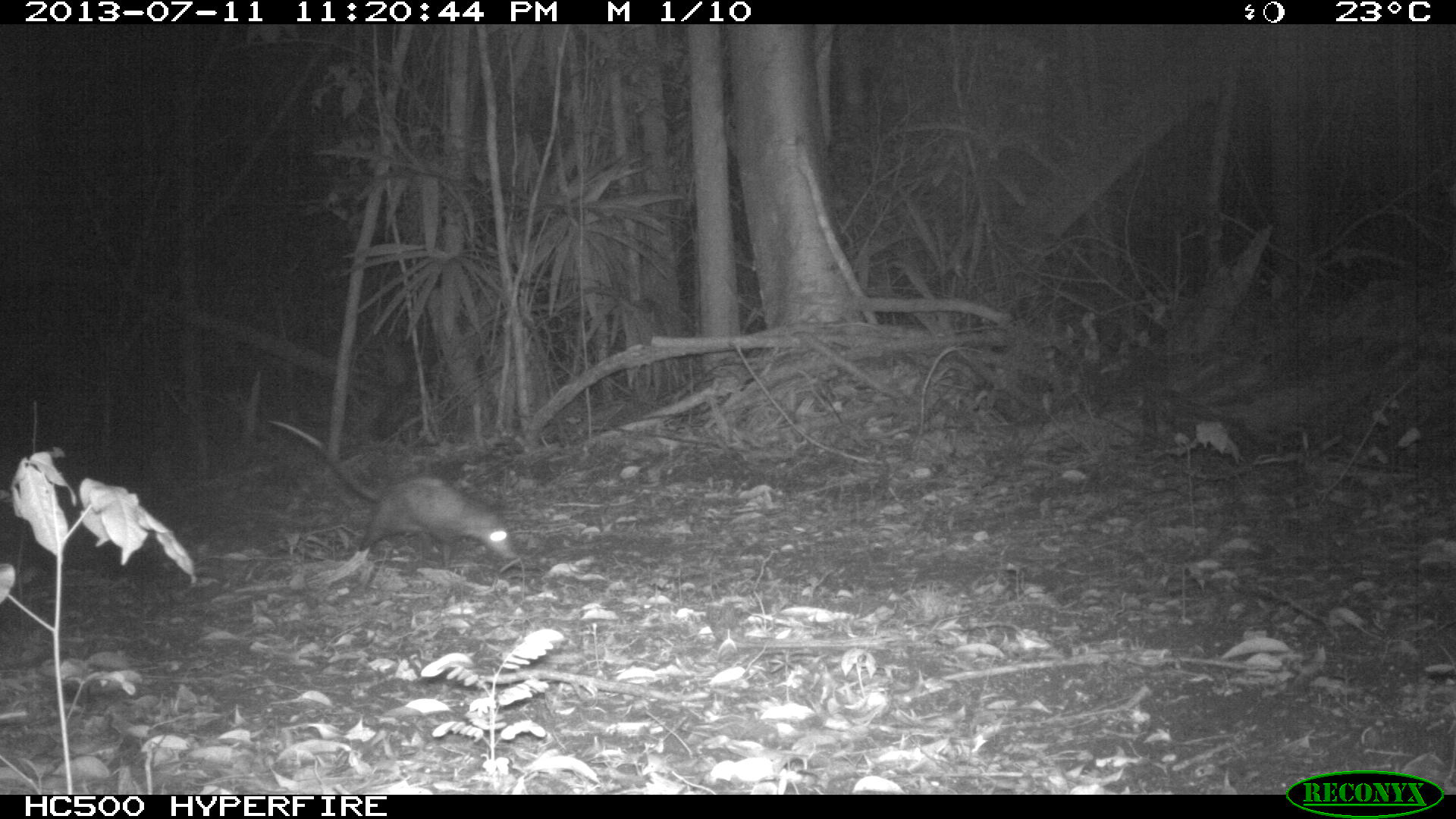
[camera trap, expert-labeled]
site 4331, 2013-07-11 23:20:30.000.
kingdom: Animalia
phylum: Chordata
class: Mammalia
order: Didelphimorphia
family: Didelphidae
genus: Didelphis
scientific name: Didelphis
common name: american opossums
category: didelphis sp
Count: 1.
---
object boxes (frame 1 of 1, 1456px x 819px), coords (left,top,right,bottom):
didelphis sp: (258,417,521,570)